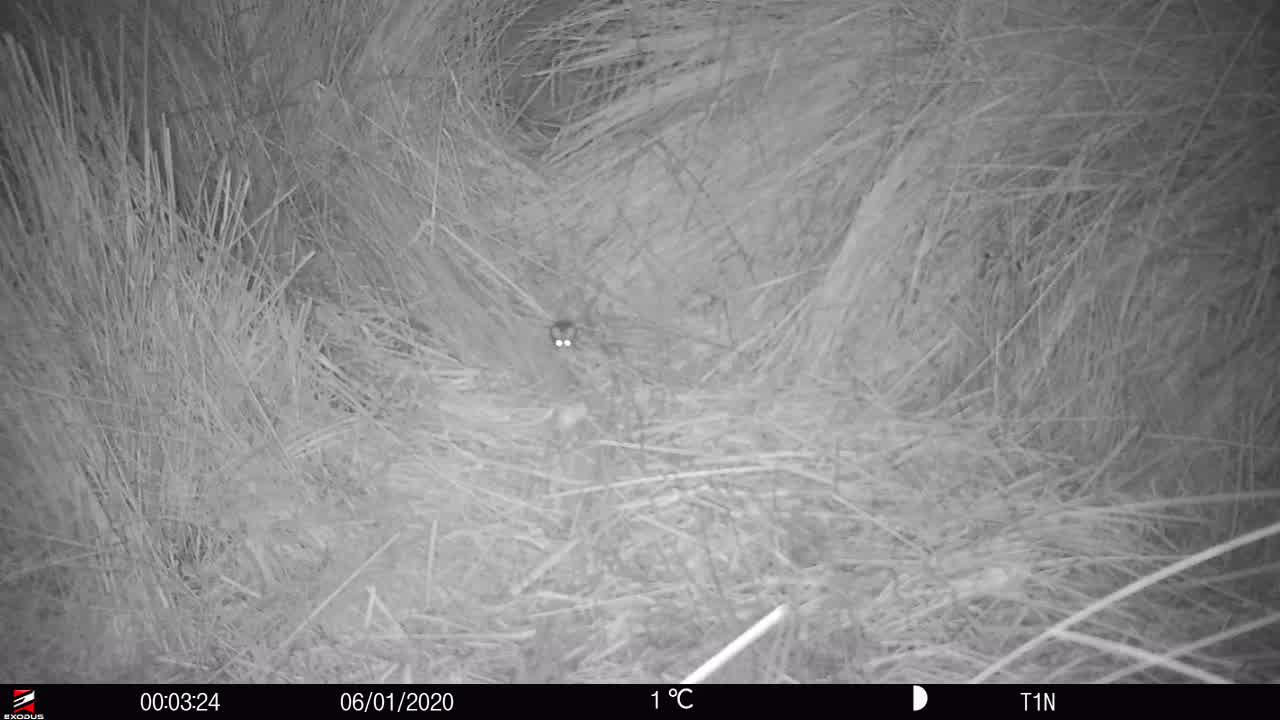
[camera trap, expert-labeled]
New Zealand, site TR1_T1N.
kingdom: Animalia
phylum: Chordata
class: Mammalia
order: Rodentia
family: Muridae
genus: Mus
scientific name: Mus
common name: mouse